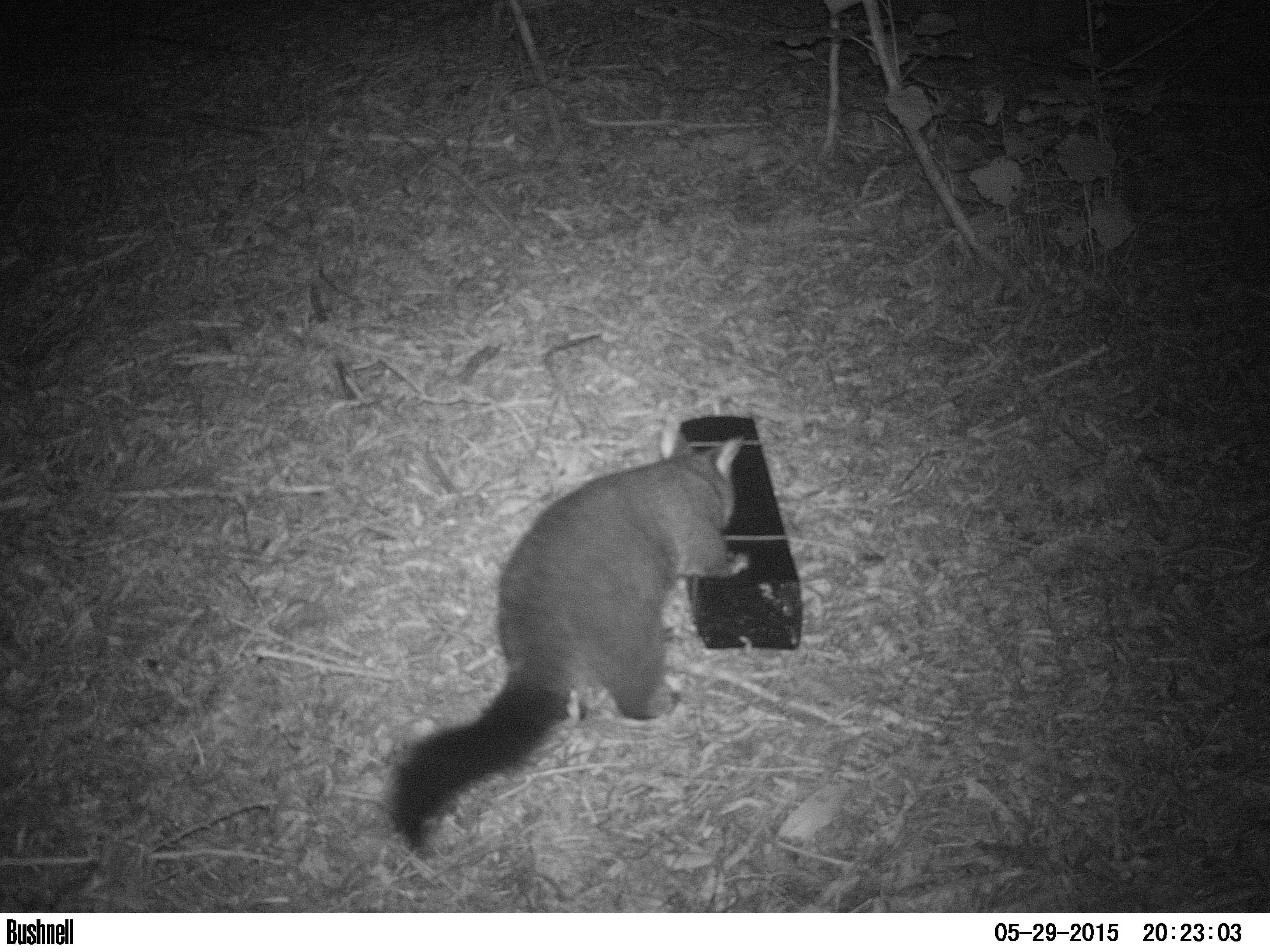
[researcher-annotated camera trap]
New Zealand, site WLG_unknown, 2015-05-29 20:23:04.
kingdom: Animalia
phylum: Chordata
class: Mammalia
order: Diprotodontia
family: Phalangeridae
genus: Trichosurus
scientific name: Trichosurus vulpecula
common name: common brushtail possum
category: possum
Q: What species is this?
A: Possum (common brushtail possum) (Trichosurus vulpecula).